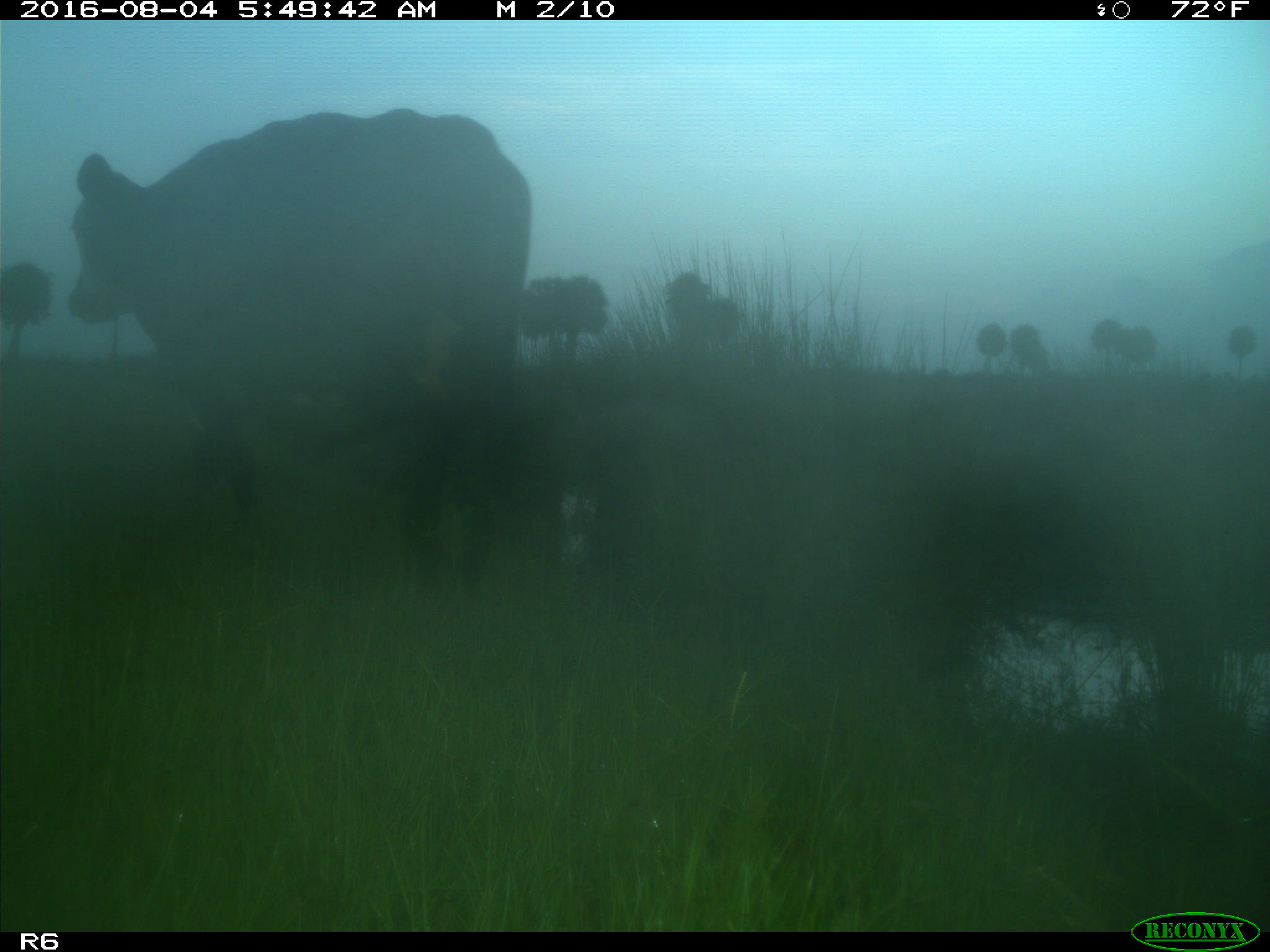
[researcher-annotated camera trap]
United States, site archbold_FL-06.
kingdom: Animalia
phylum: Chordata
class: Mammalia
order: Artiodactyla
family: Bovidae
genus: Bos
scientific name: Bos taurus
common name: domestic cow